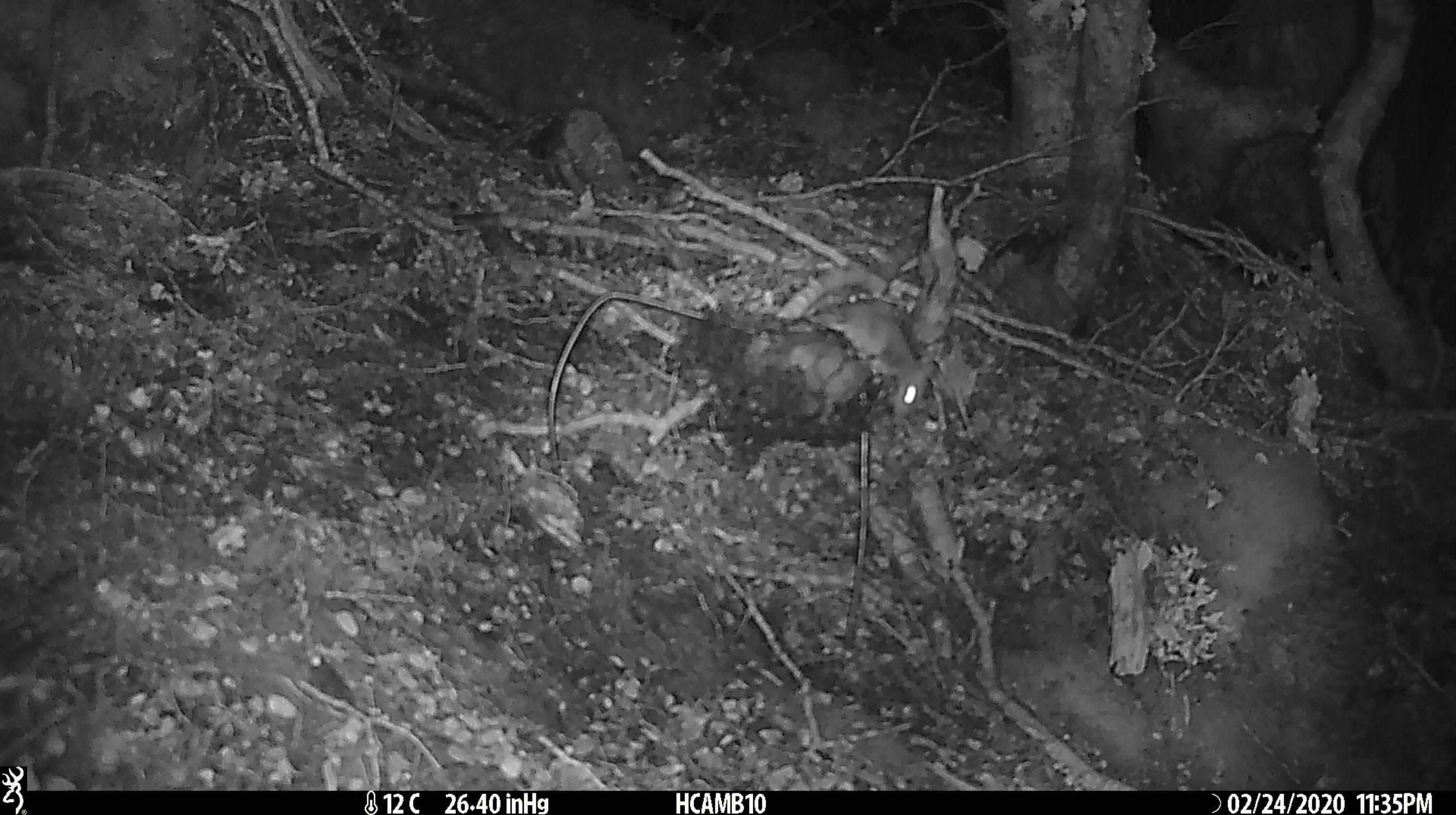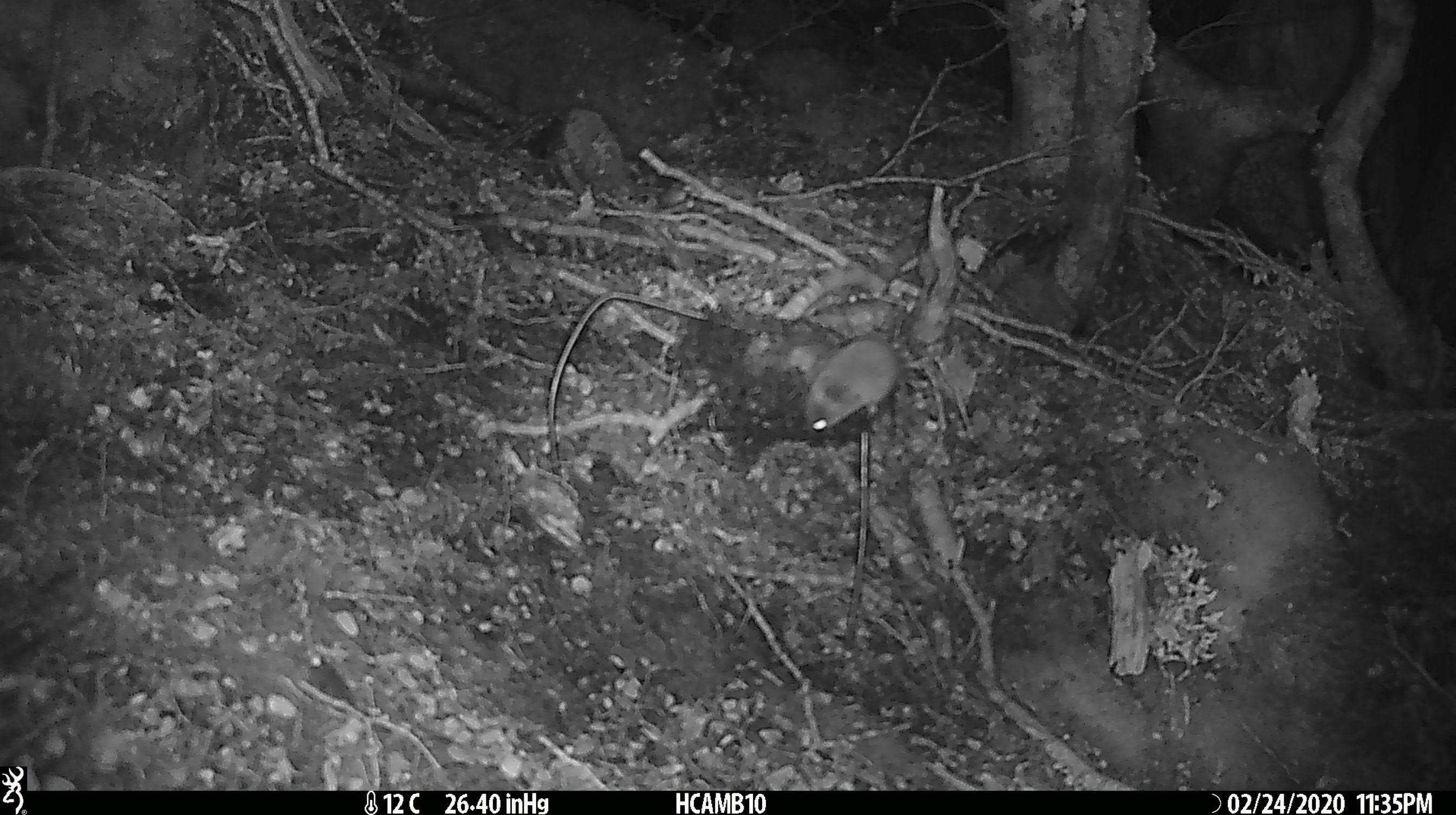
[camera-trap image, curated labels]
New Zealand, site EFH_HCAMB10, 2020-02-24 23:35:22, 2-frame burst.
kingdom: Animalia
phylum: Chordata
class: Mammalia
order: Rodentia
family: Muridae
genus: Mus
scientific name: Mus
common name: mouse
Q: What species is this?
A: Mouse (Mus).